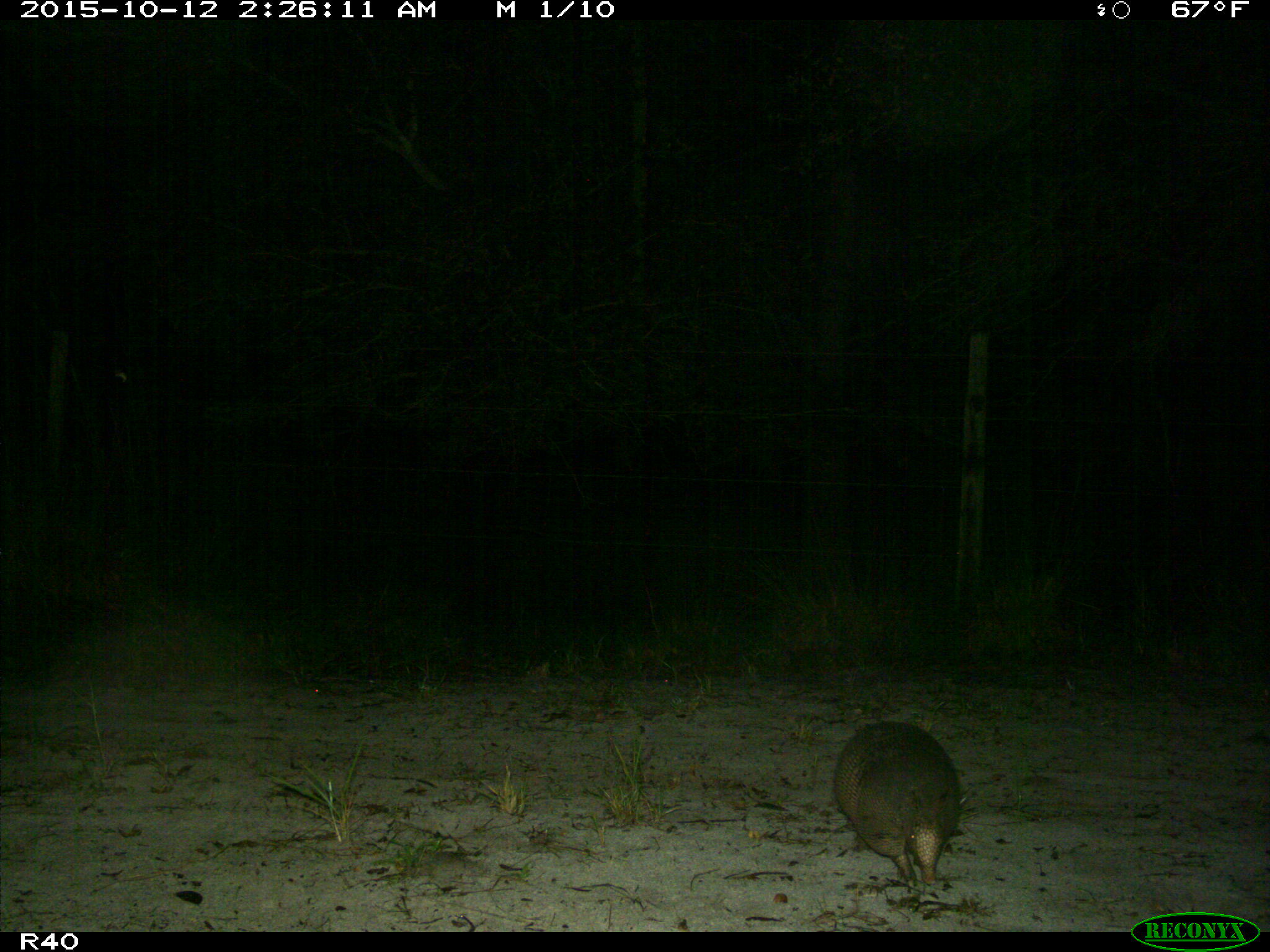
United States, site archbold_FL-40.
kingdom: Animalia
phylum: Chordata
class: Mammalia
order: Cingulata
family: Dasypodidae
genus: Dasypus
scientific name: Dasypus novemcinctus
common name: nine-banded armadillo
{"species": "Dasypus novemcinctus (nine-banded armadillo)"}